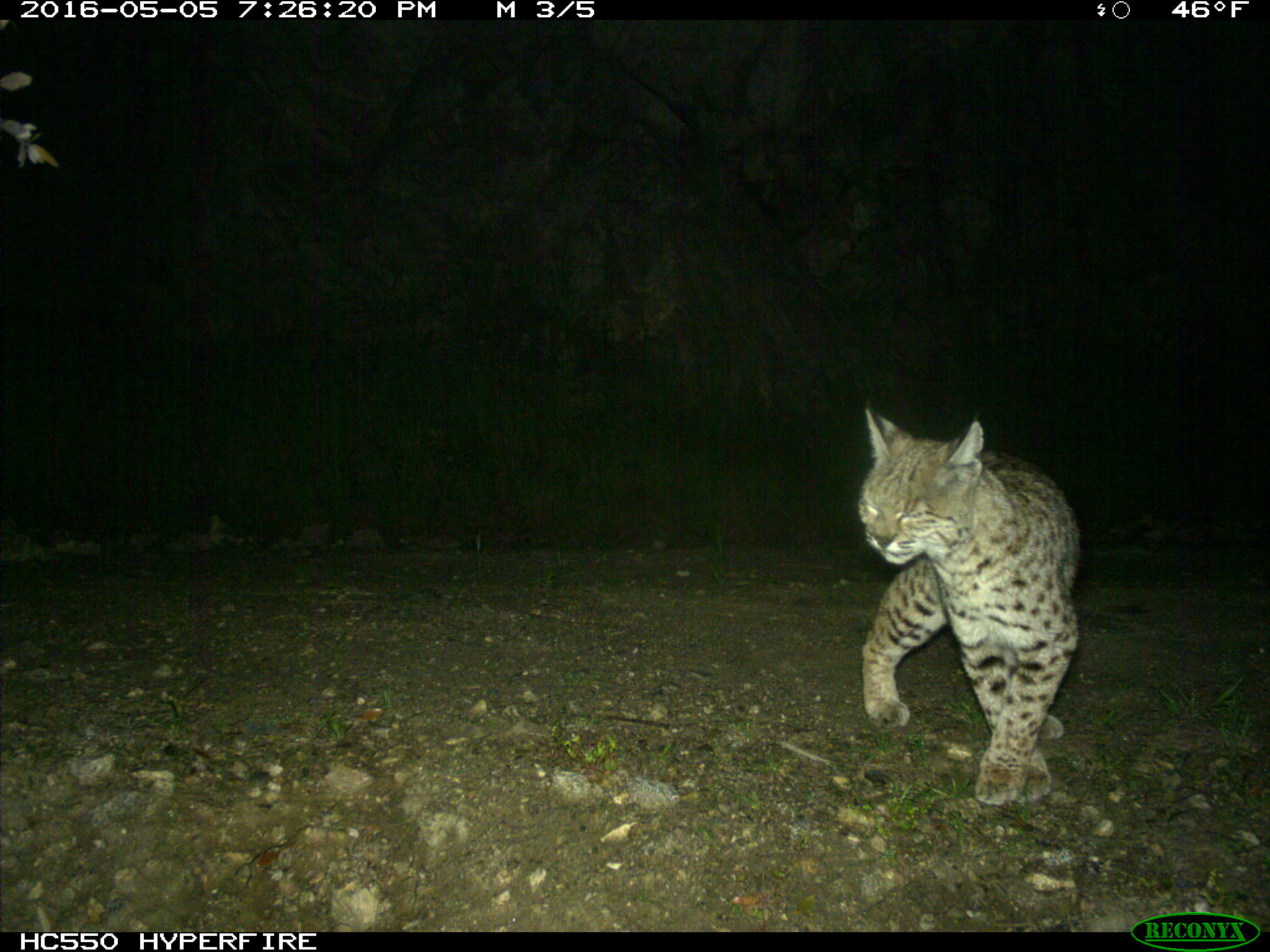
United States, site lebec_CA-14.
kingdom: Animalia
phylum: Chordata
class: Mammalia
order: Carnivora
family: Felidae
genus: Lynx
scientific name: Lynx rufus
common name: bobcat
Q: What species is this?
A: Lynx rufus (bobcat).